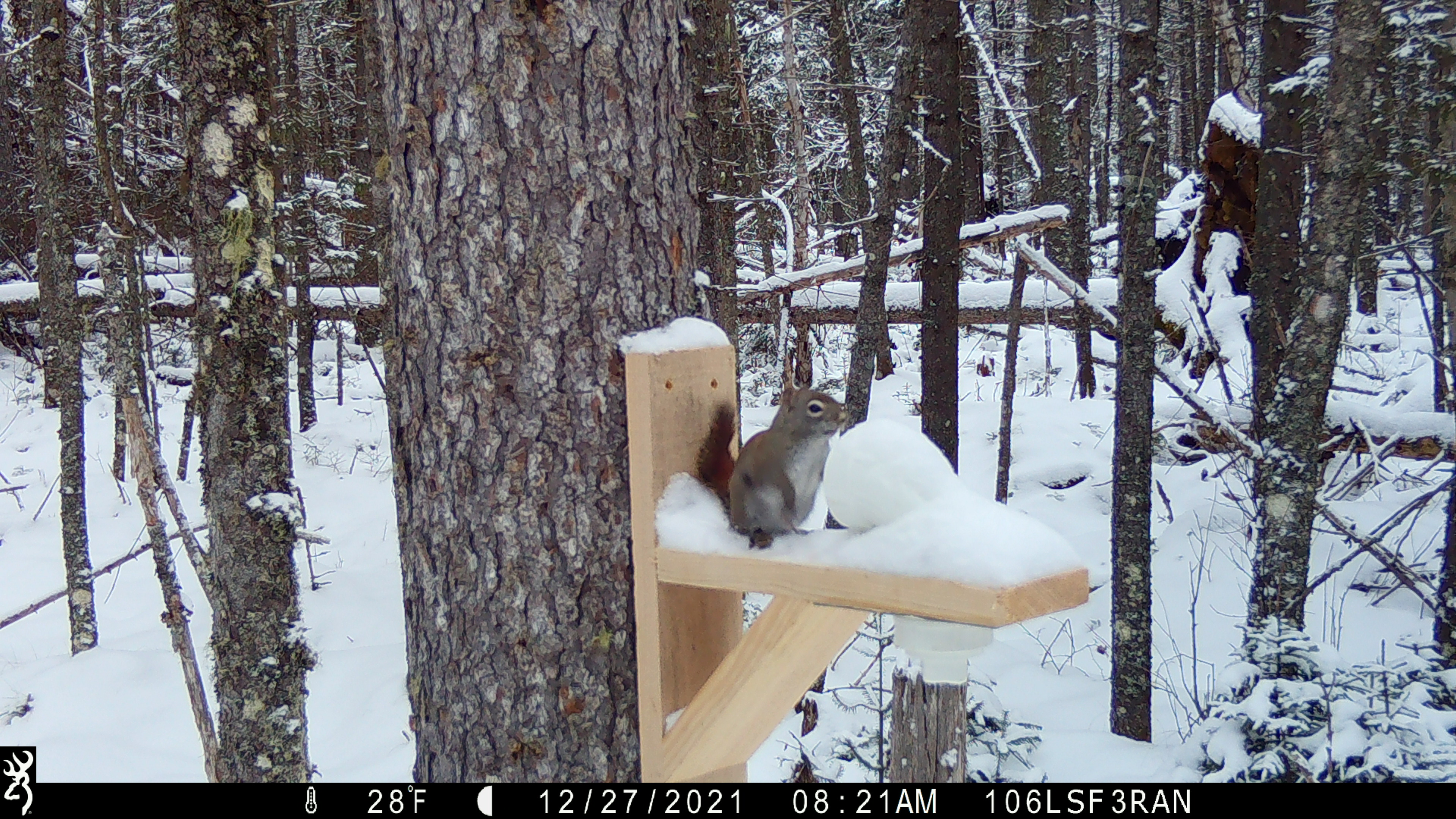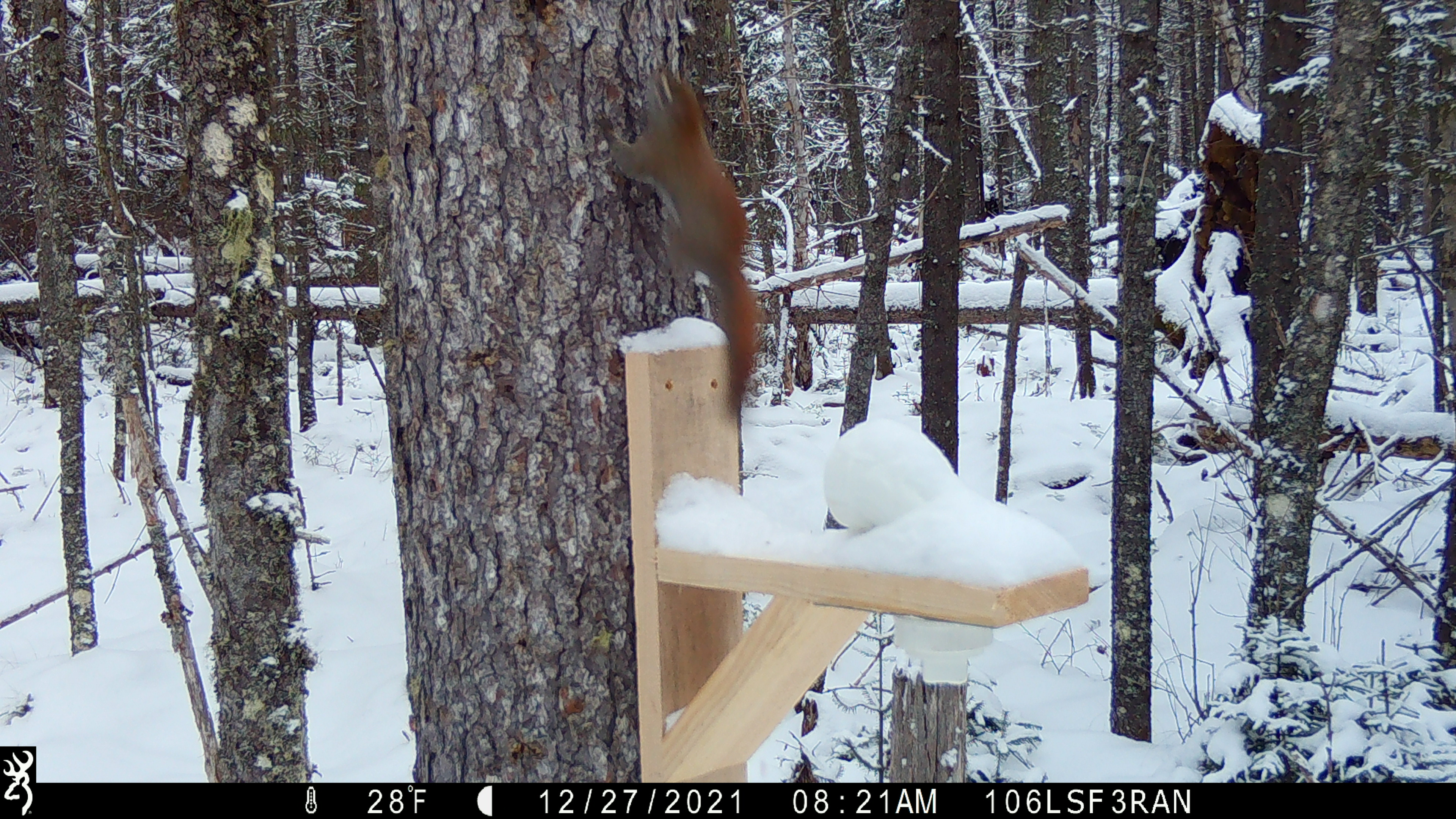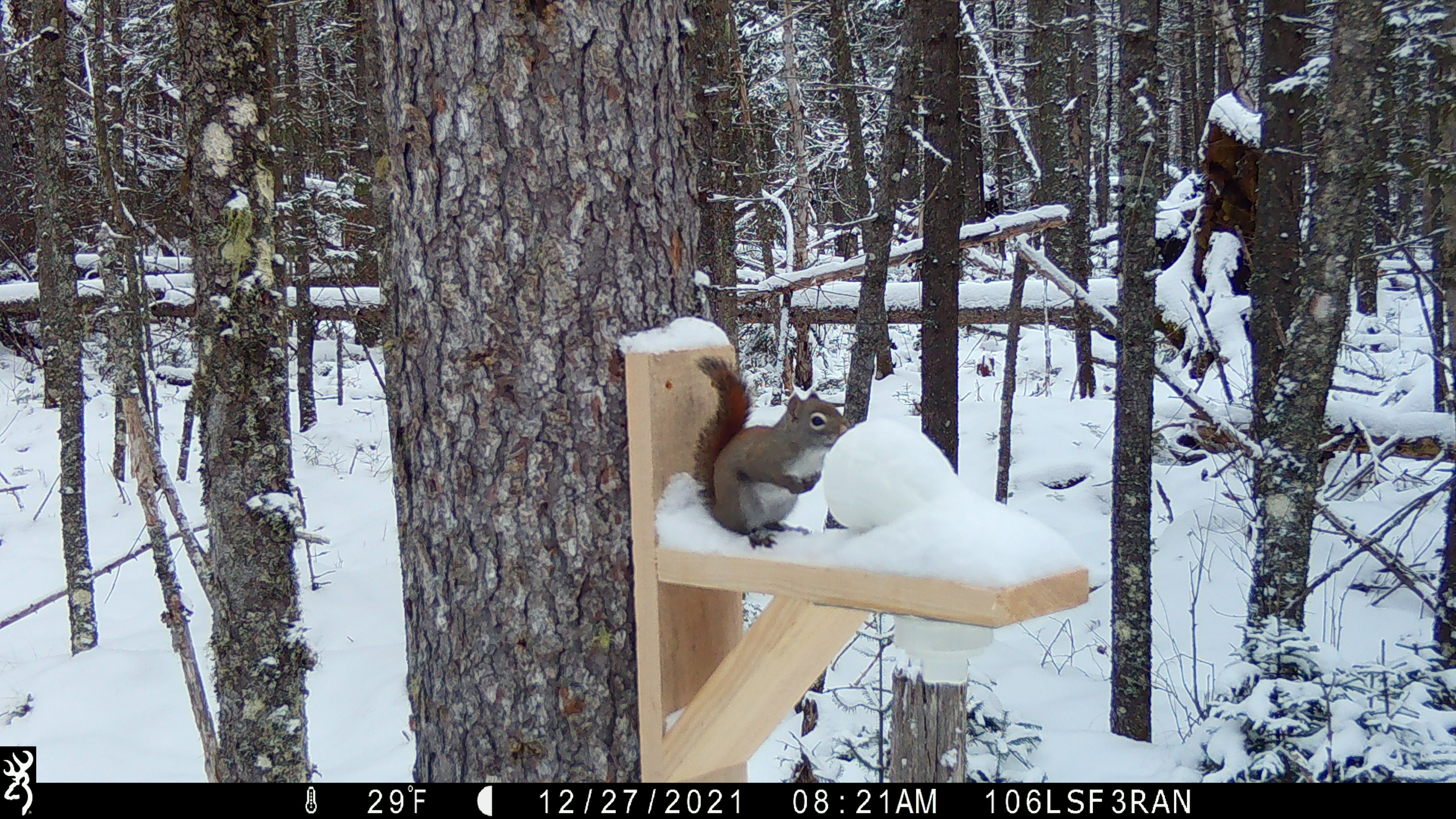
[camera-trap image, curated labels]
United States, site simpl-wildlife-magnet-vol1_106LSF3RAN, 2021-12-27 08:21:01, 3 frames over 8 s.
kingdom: Animalia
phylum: Chordata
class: Mammalia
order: Rodentia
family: Sciuridae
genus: Tamiasciurus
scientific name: Tamiasciurus hudsonicus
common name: red squirrel